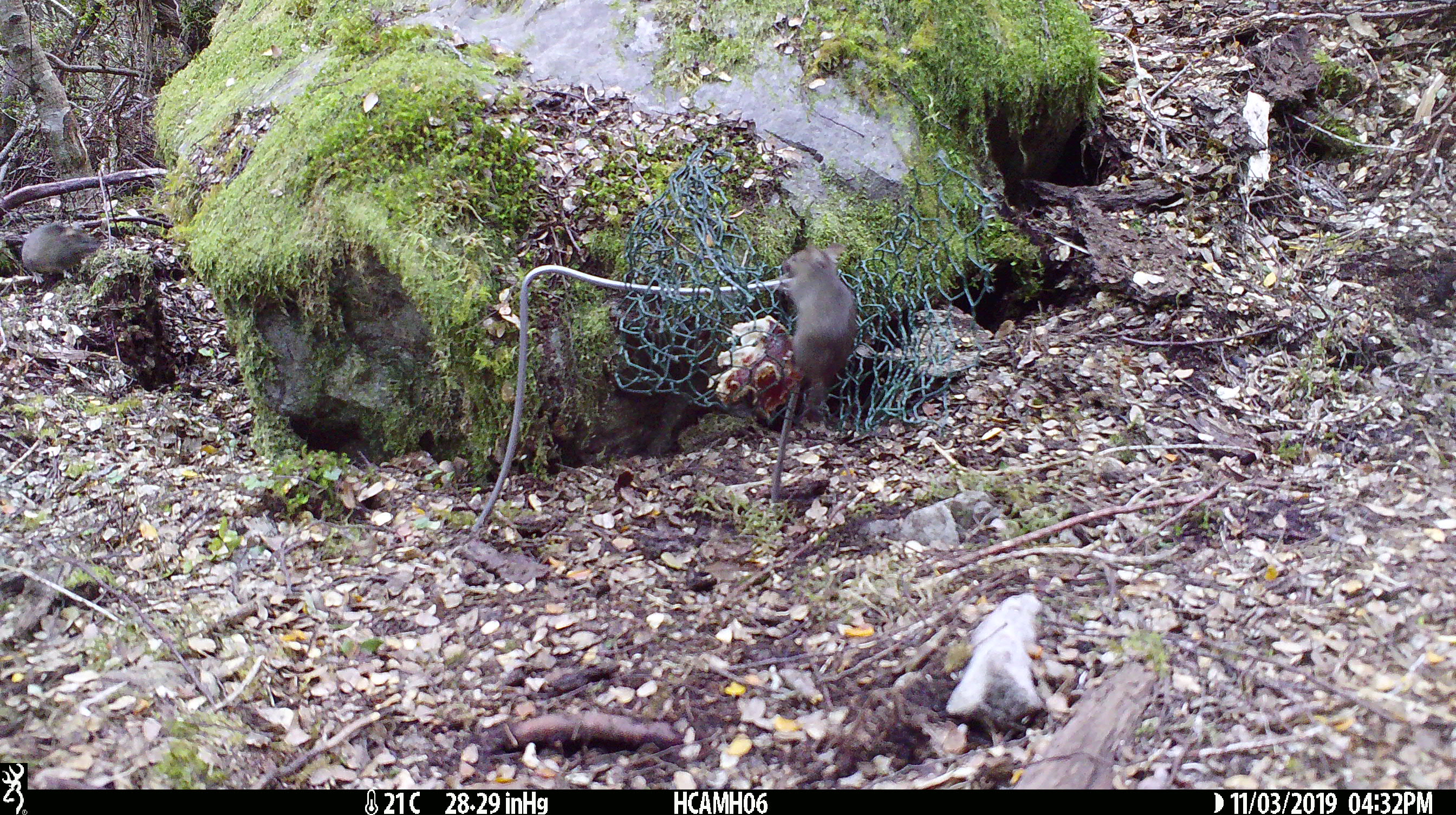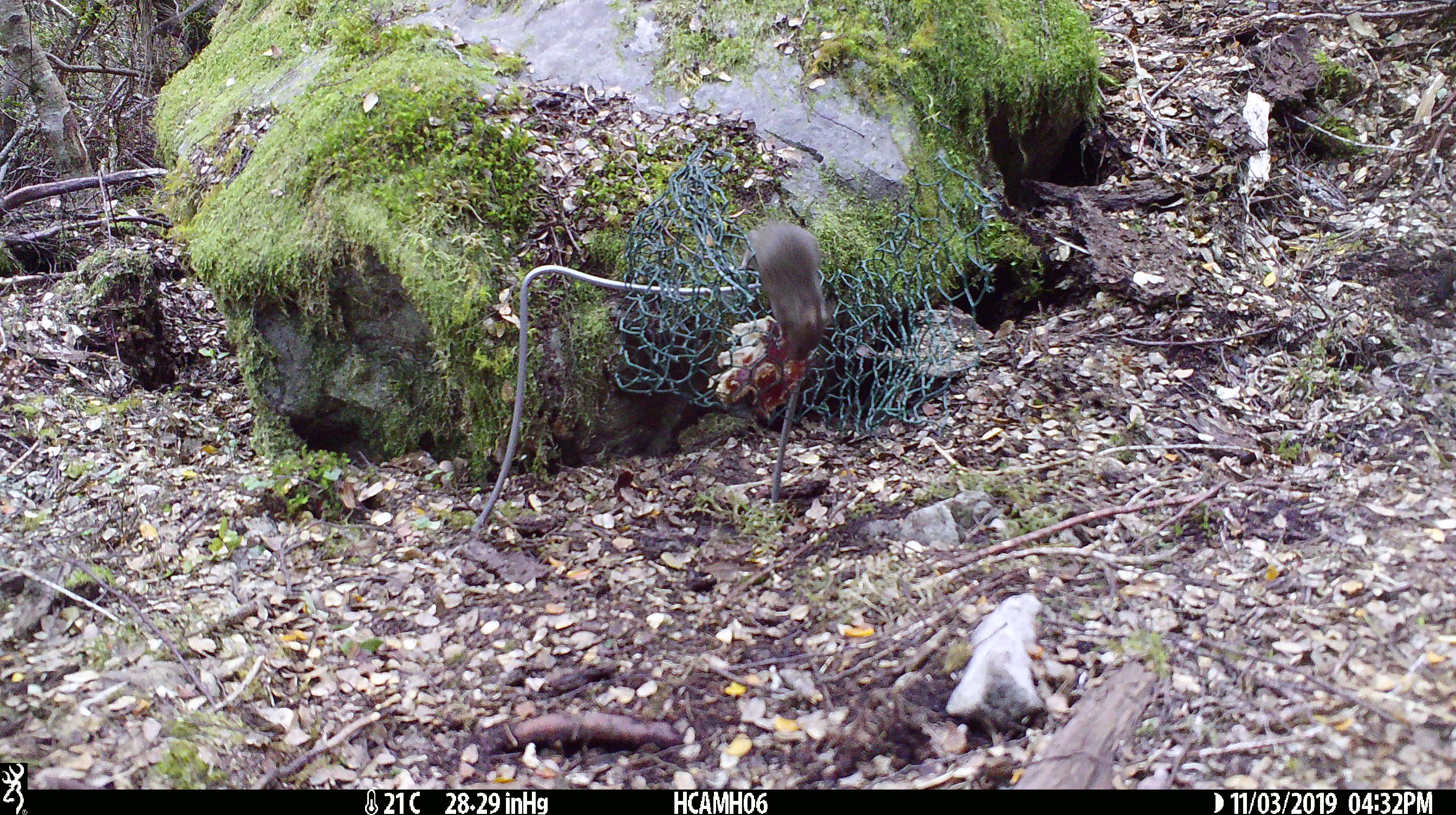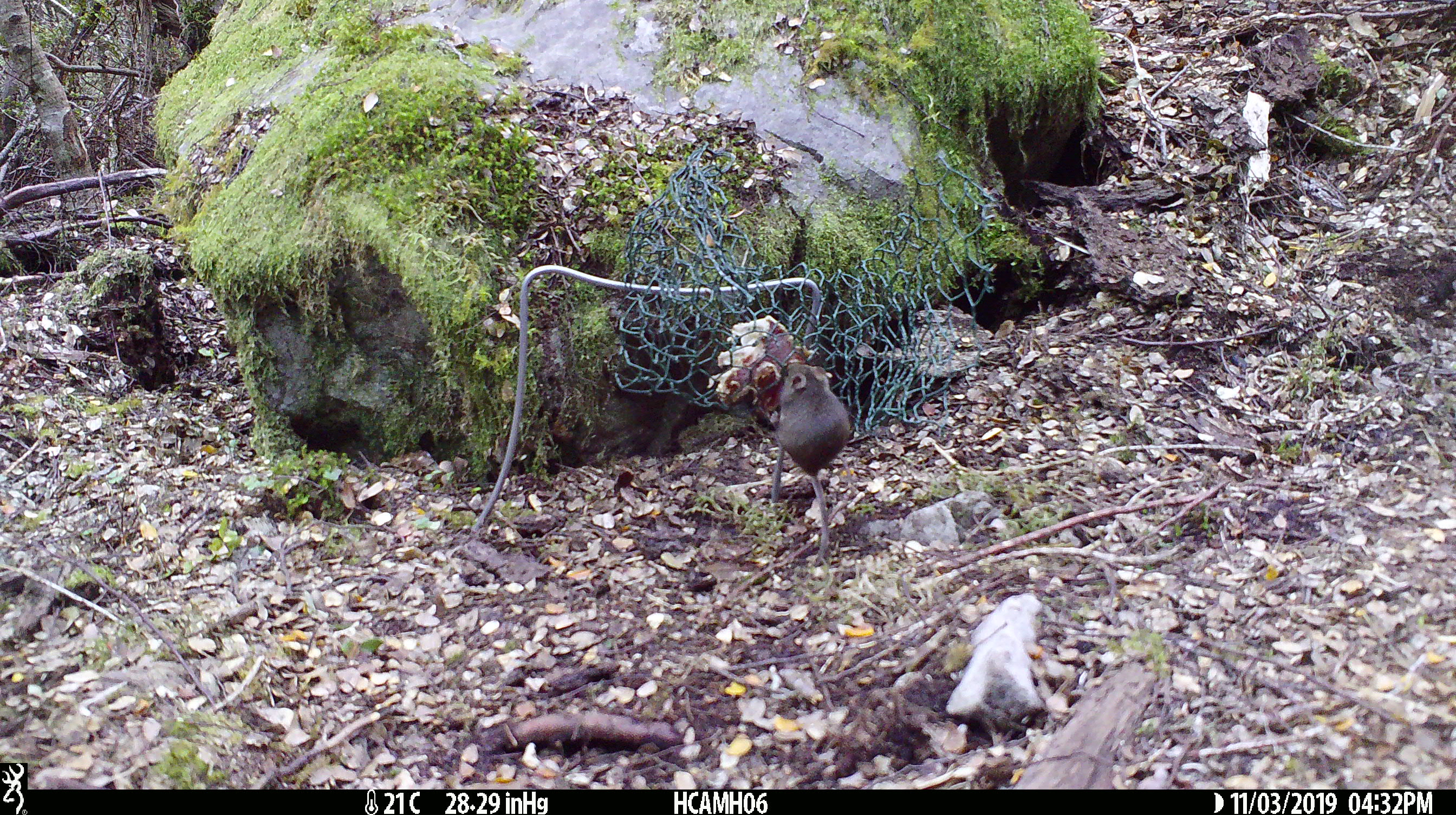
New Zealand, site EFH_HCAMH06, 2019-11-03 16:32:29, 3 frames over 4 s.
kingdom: Animalia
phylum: Chordata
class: Mammalia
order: Rodentia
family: Muridae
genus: Mus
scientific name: Mus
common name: mouse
Mouse (Mus).